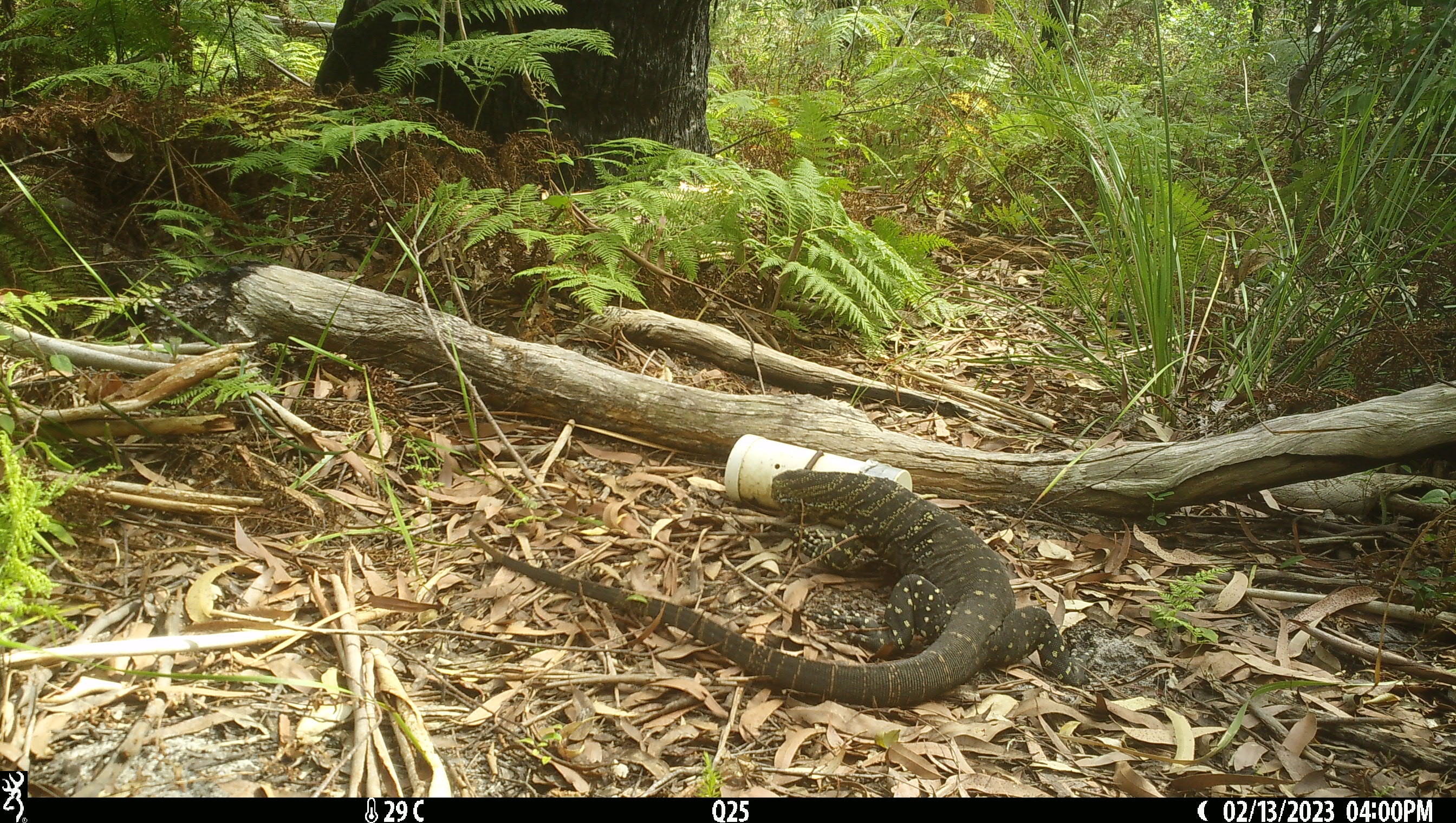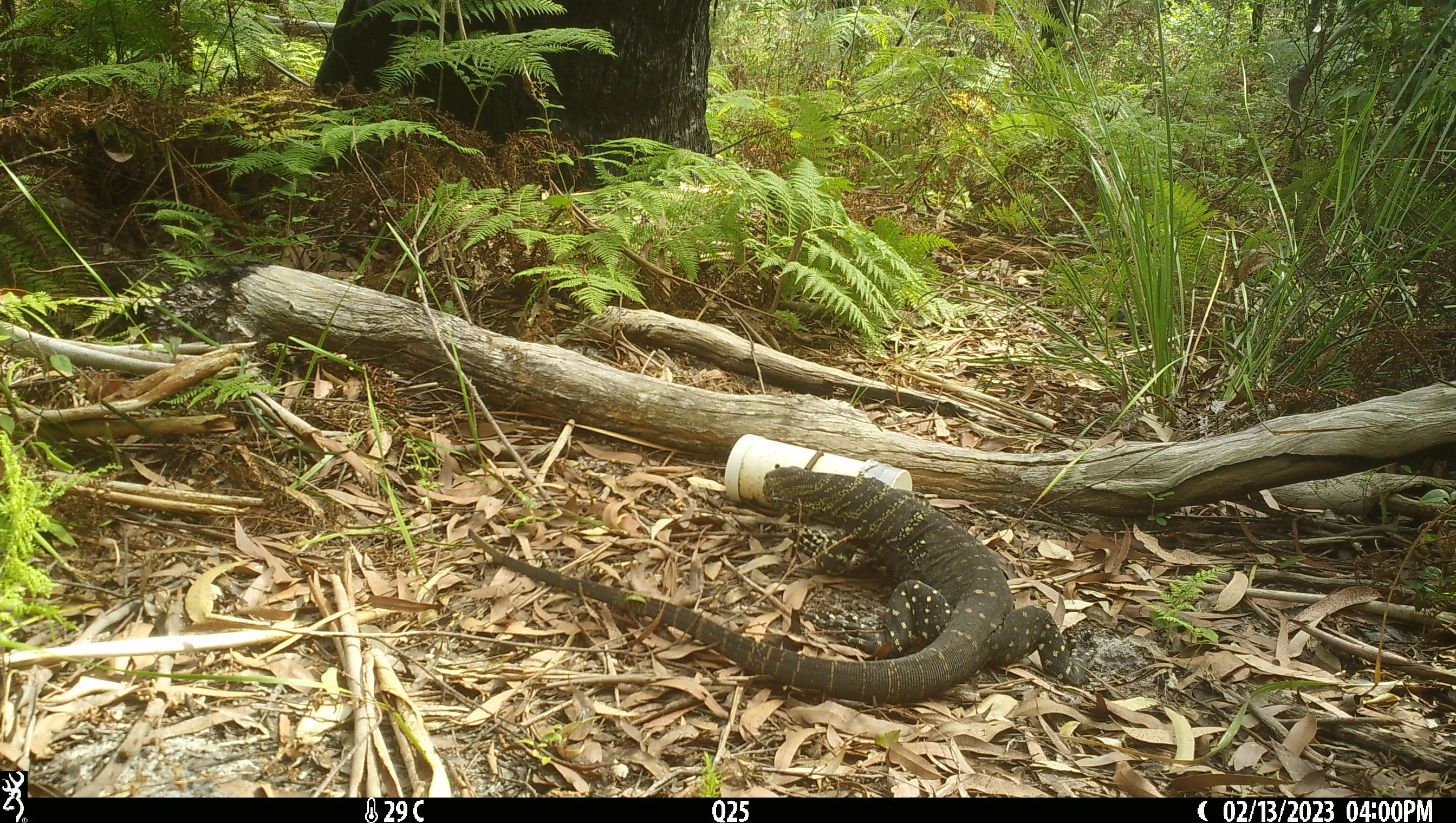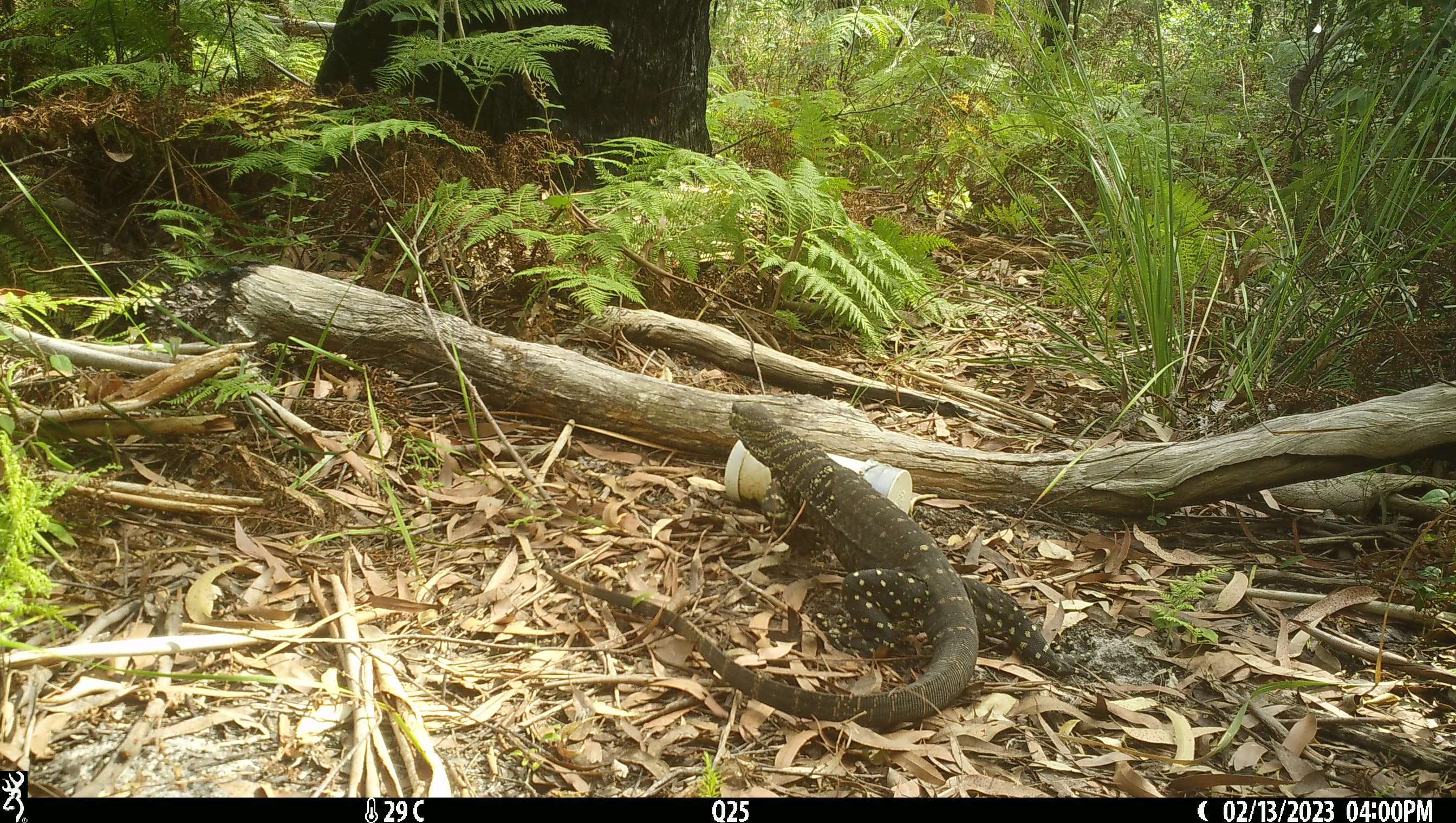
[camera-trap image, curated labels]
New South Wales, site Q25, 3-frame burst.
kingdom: Animalia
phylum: Chordata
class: Reptilia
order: Squamata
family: Varanidae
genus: Varanus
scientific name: Varanus varius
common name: lace monitor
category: goanna